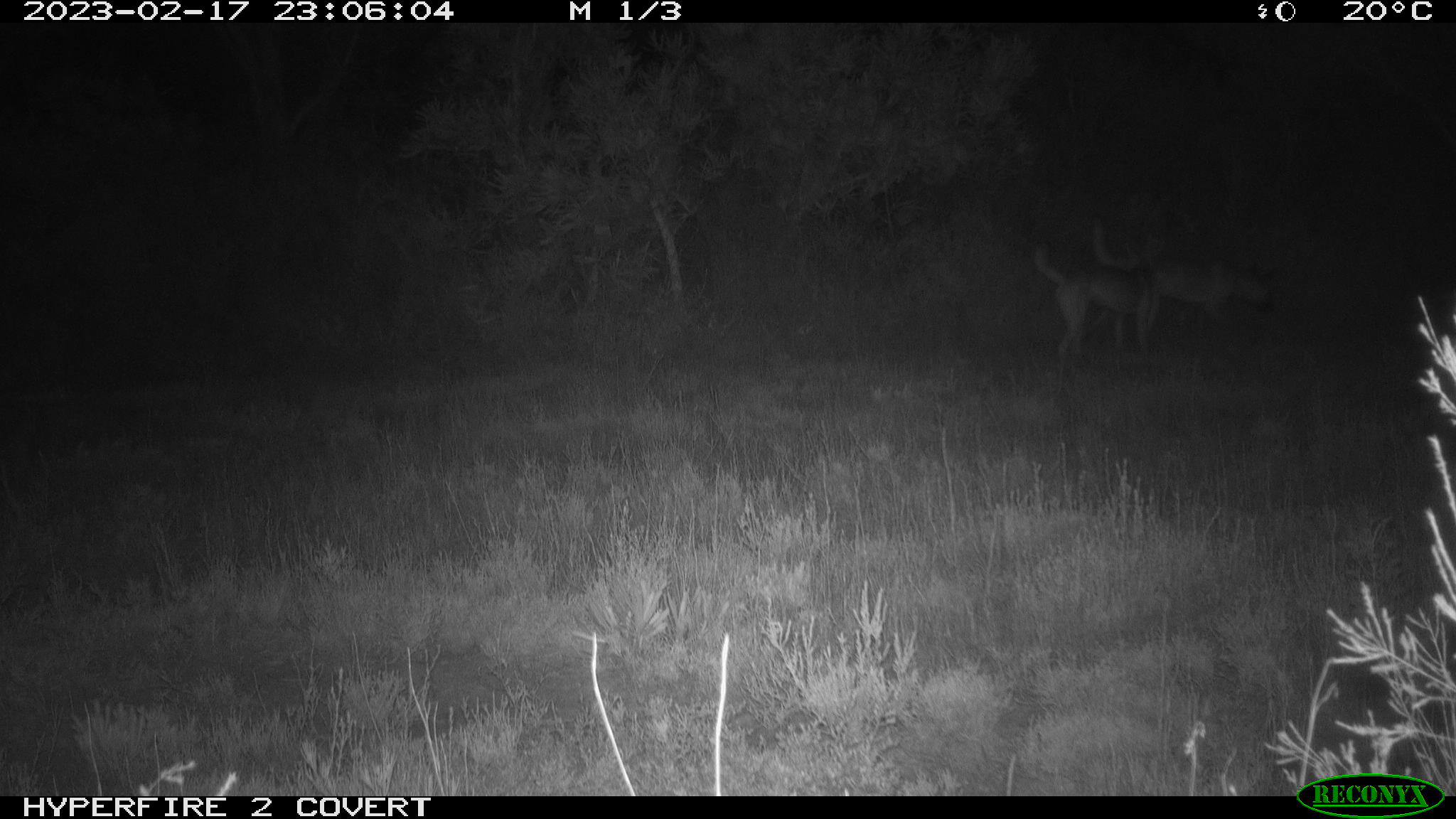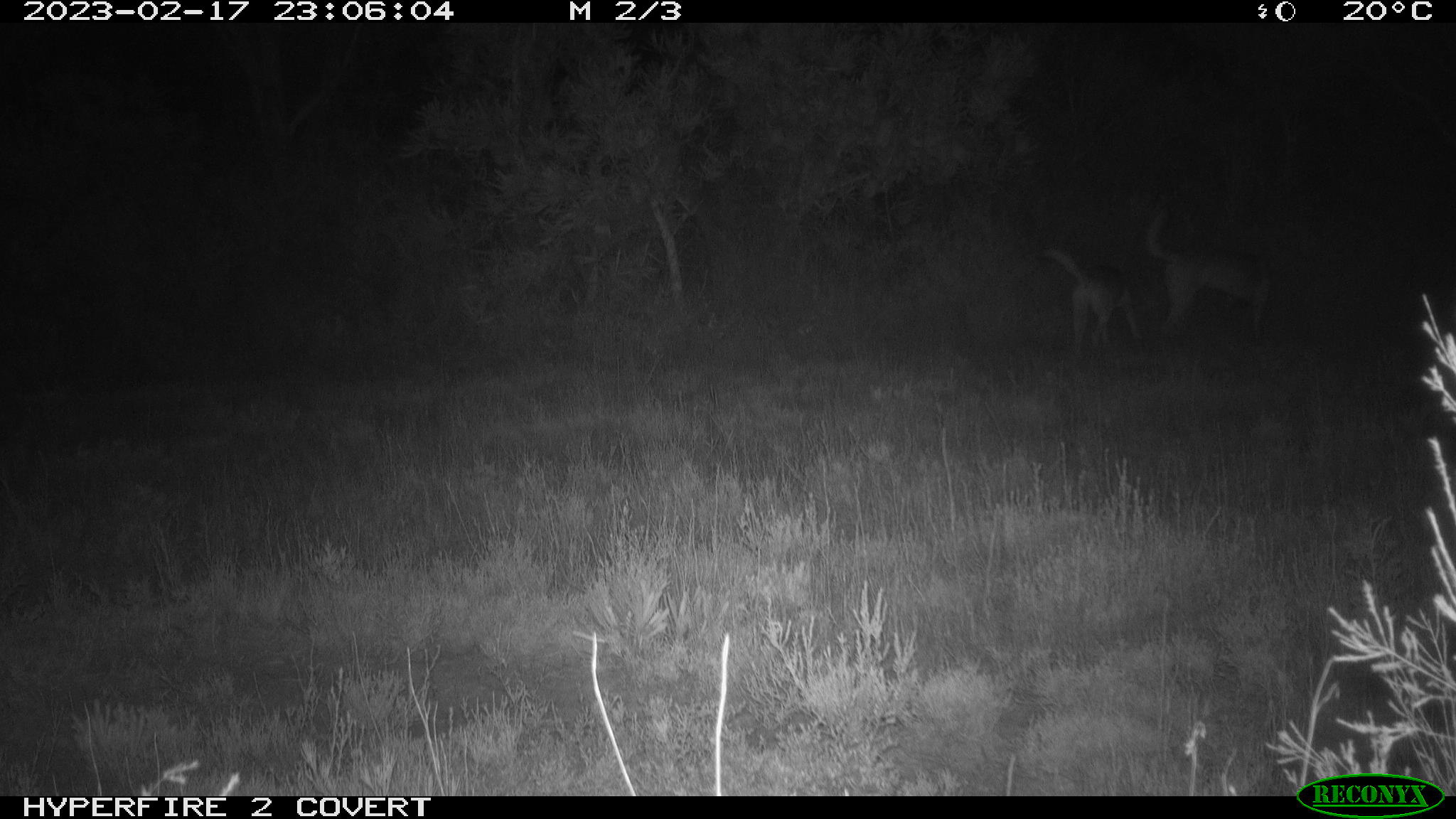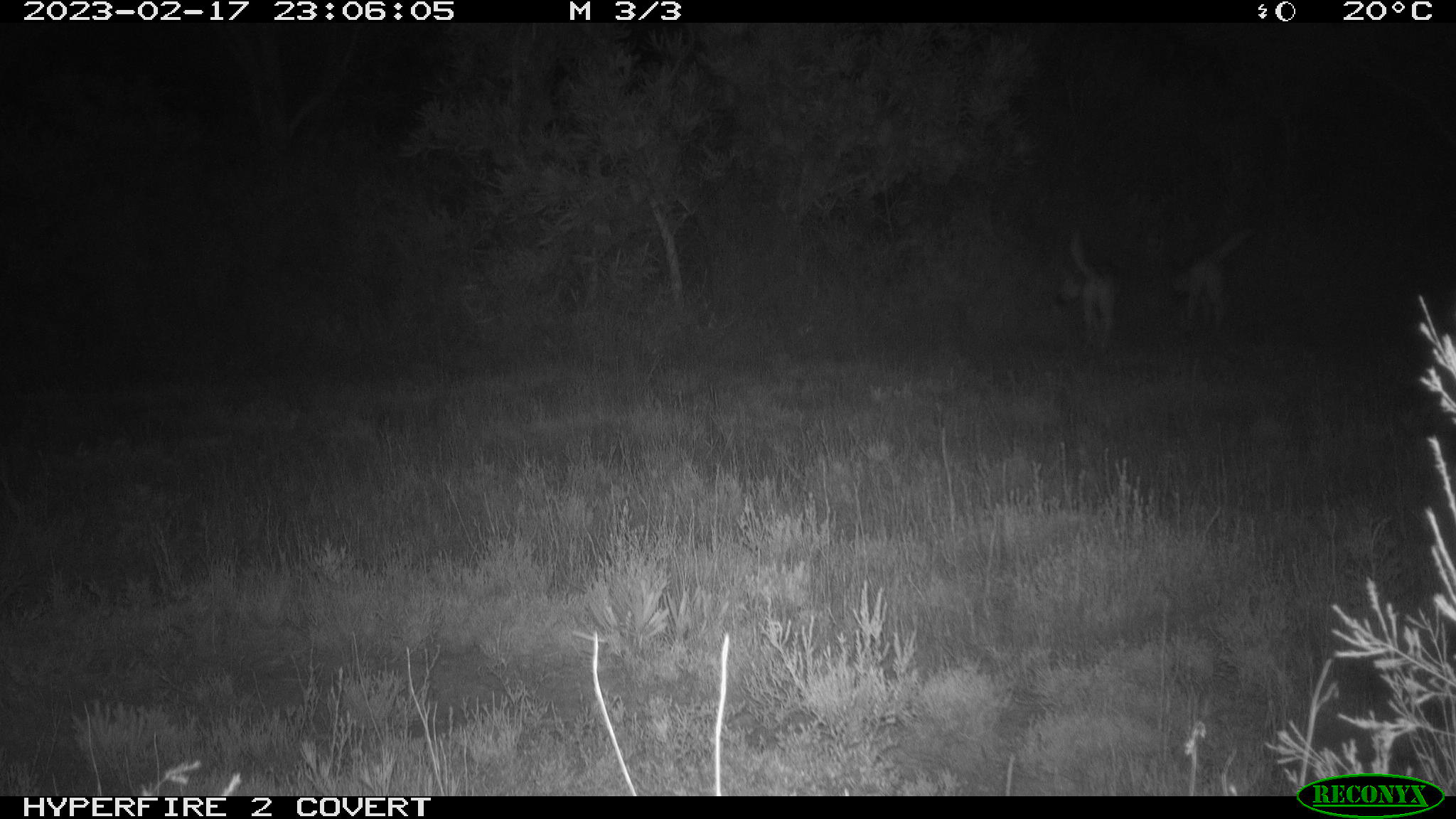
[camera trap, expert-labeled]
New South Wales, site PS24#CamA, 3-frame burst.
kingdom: Animalia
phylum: Chordata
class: Mammalia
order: Carnivora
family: Canidae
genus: Canis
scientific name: Canis familiaris dingo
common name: dingo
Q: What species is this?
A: Dingo (Canis familiaris dingo).